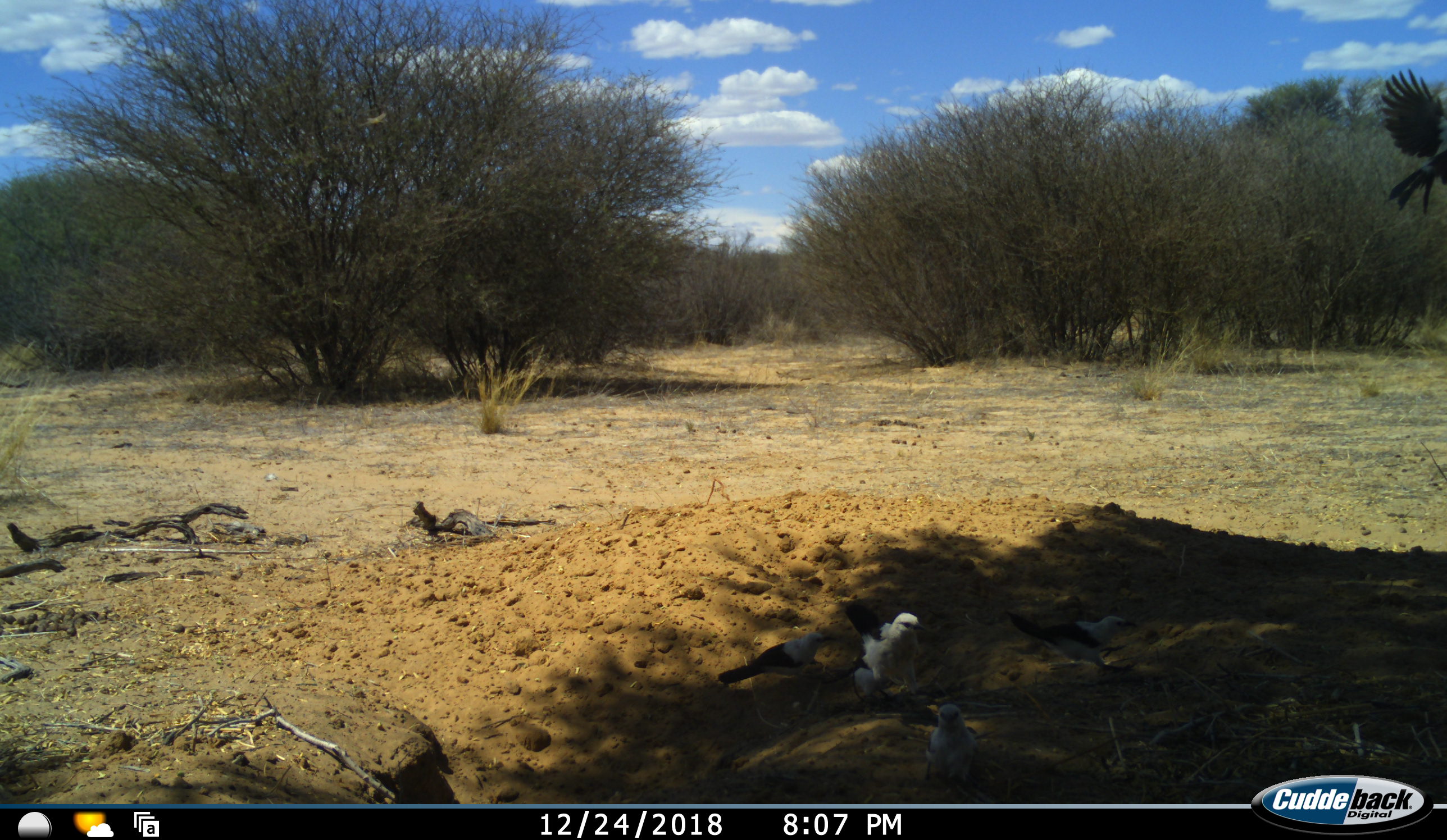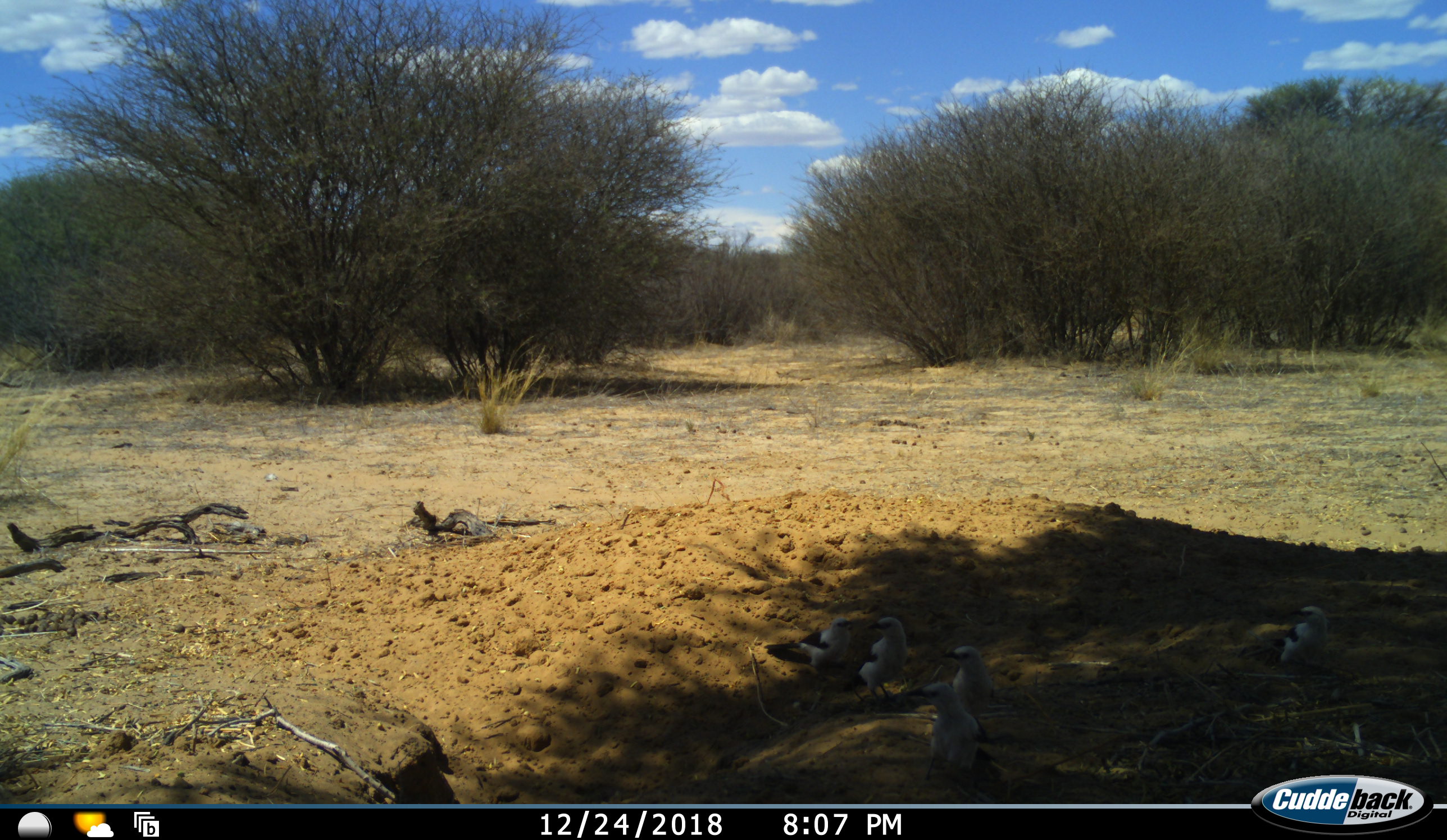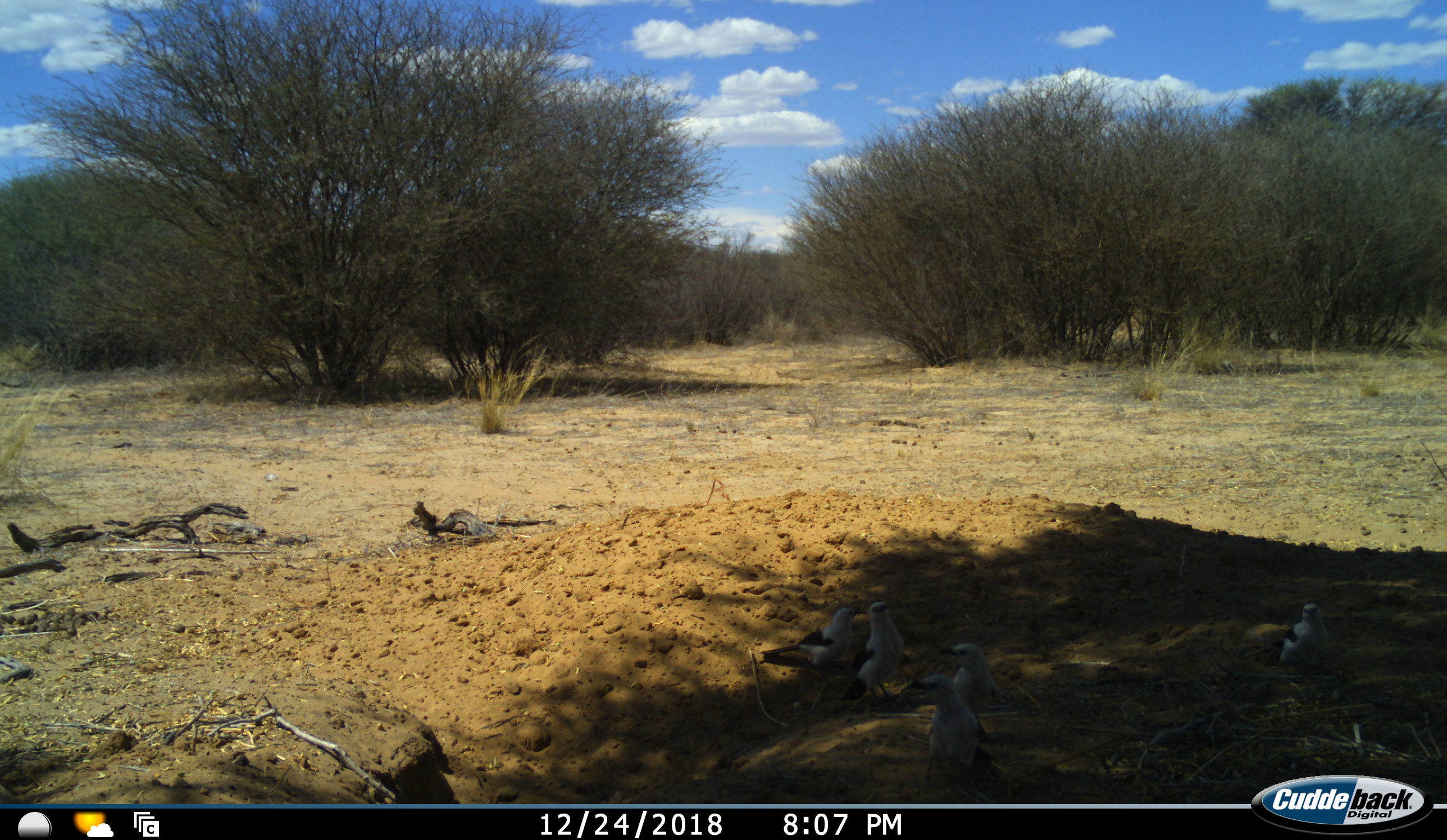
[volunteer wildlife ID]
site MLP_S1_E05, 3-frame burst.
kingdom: Animalia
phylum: Chordata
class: Aves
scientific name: Aves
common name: bird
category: birdother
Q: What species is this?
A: Birdother (bird) (Aves).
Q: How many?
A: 5.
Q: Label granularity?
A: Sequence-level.